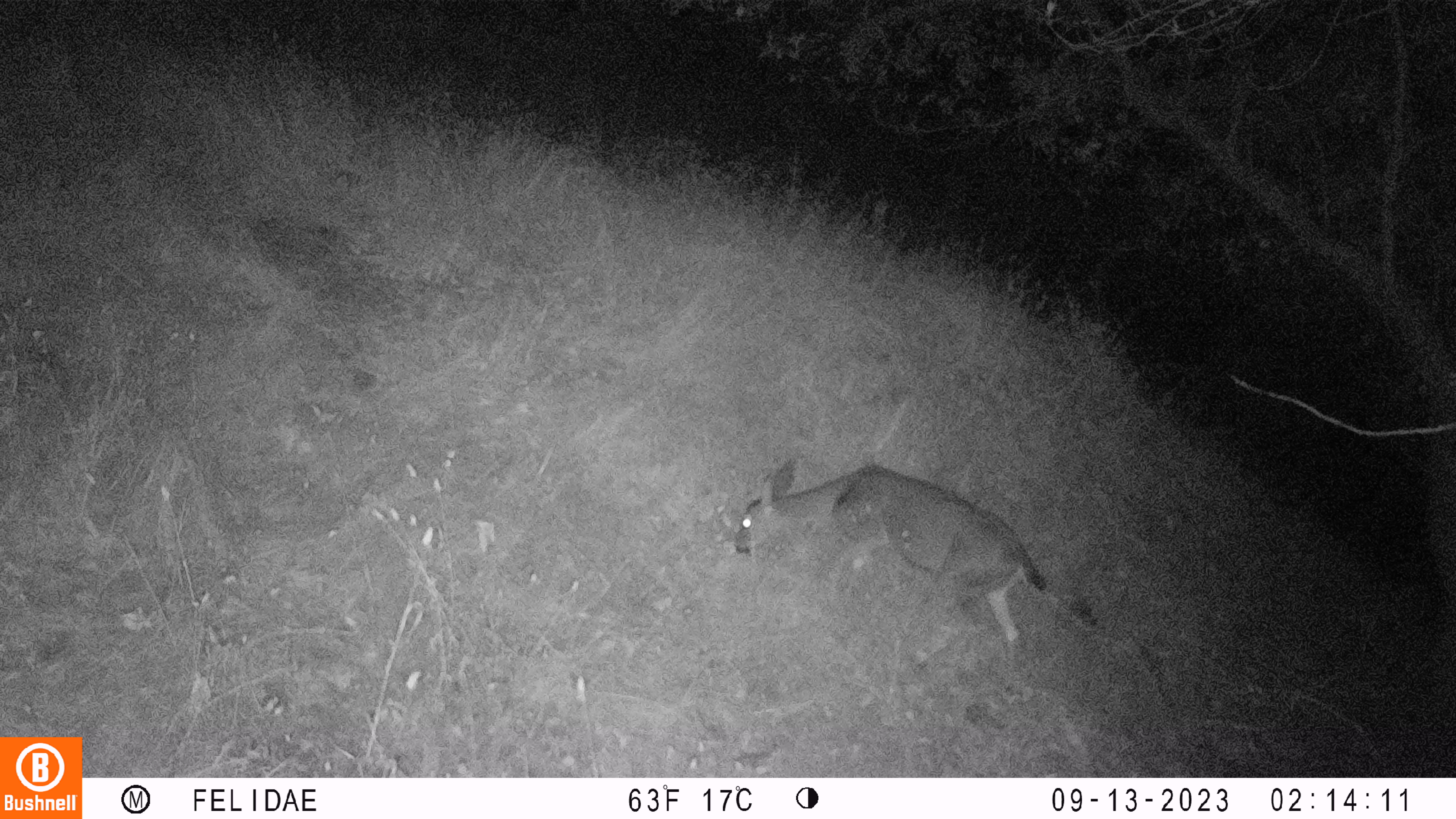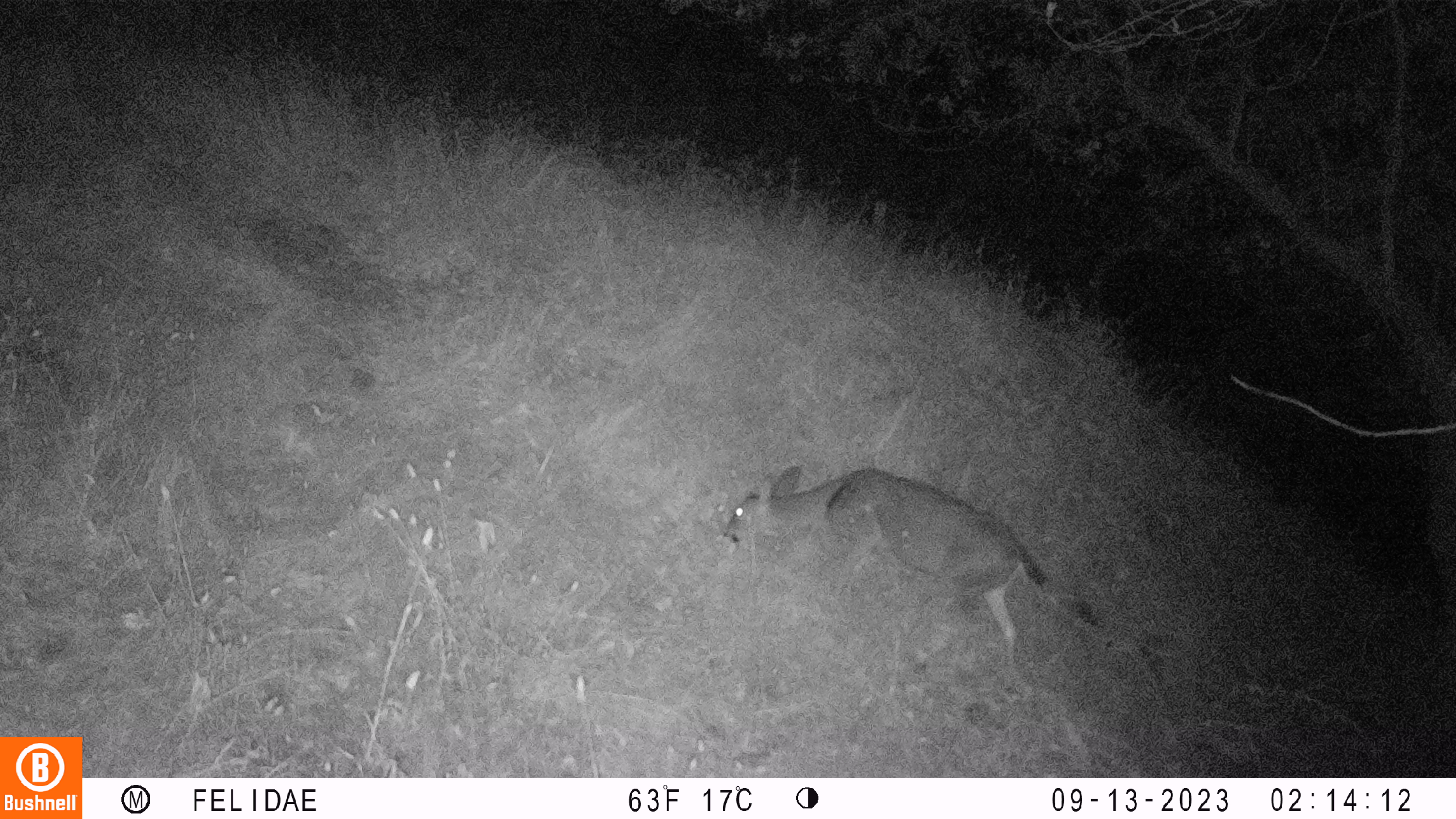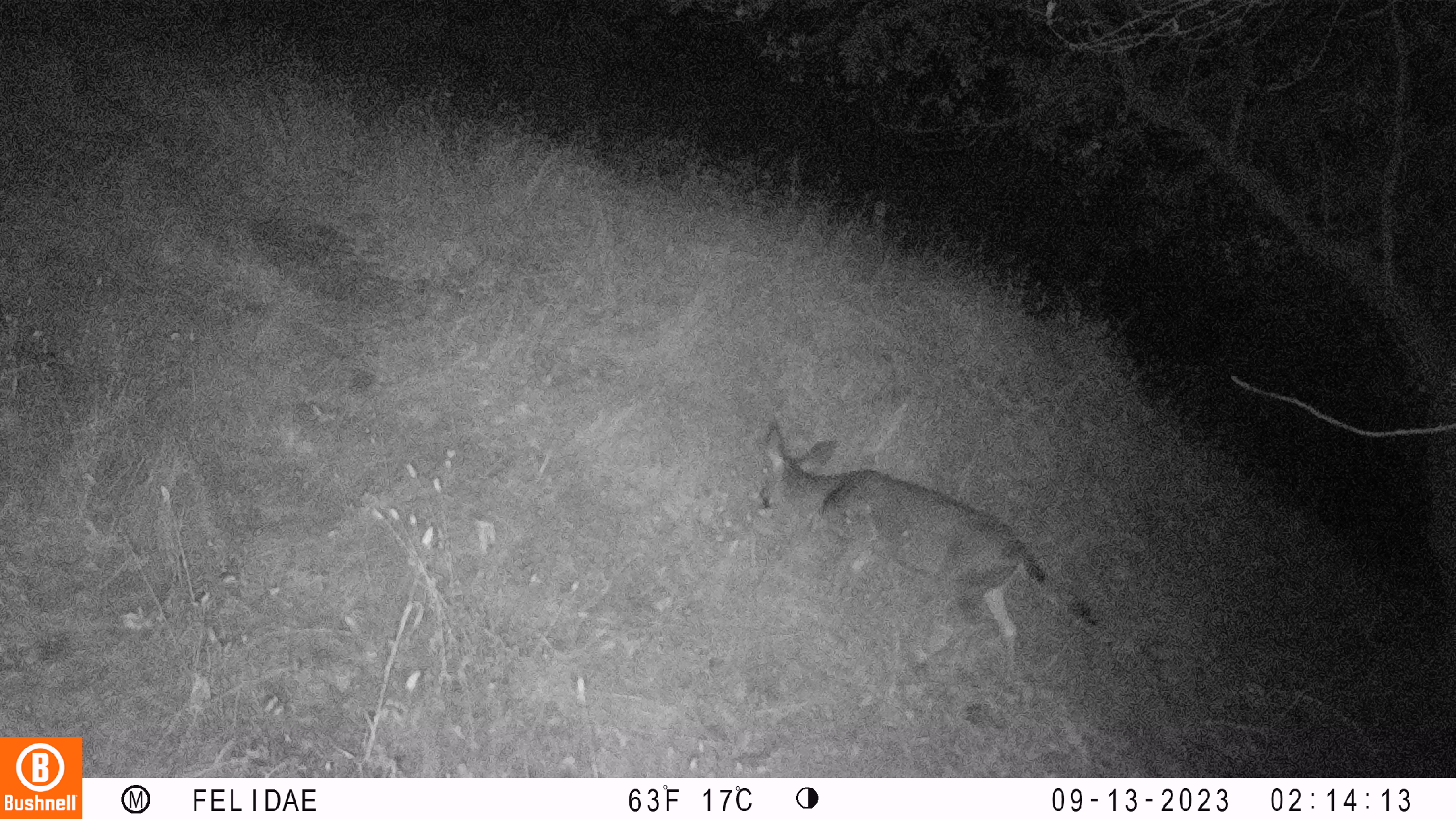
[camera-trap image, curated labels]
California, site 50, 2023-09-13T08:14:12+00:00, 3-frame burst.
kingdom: Animalia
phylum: Chordata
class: Mammalia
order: Artiodactyla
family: Cervidae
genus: Odocoileus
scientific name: Odocoileus hemionus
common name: mule deer